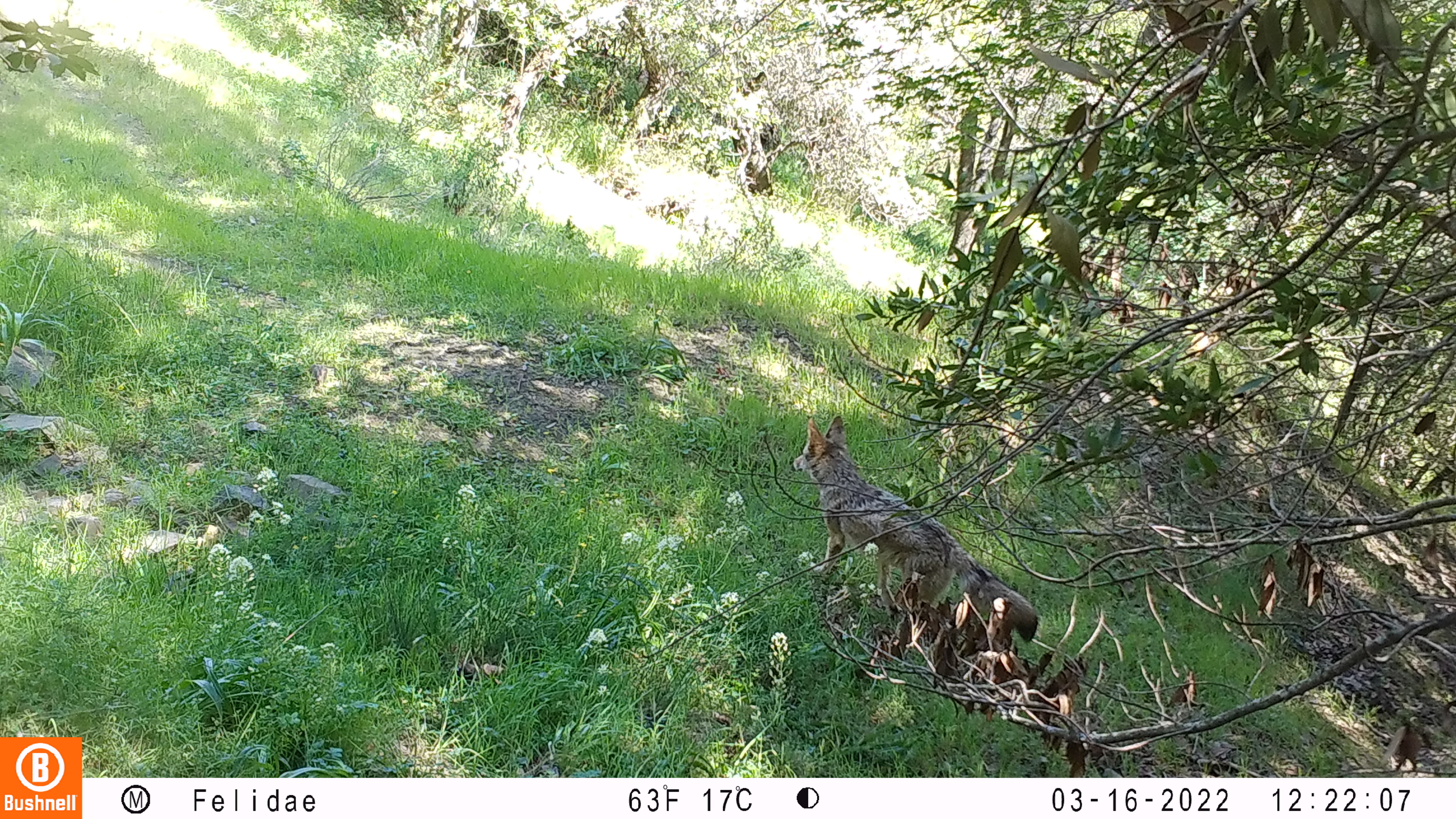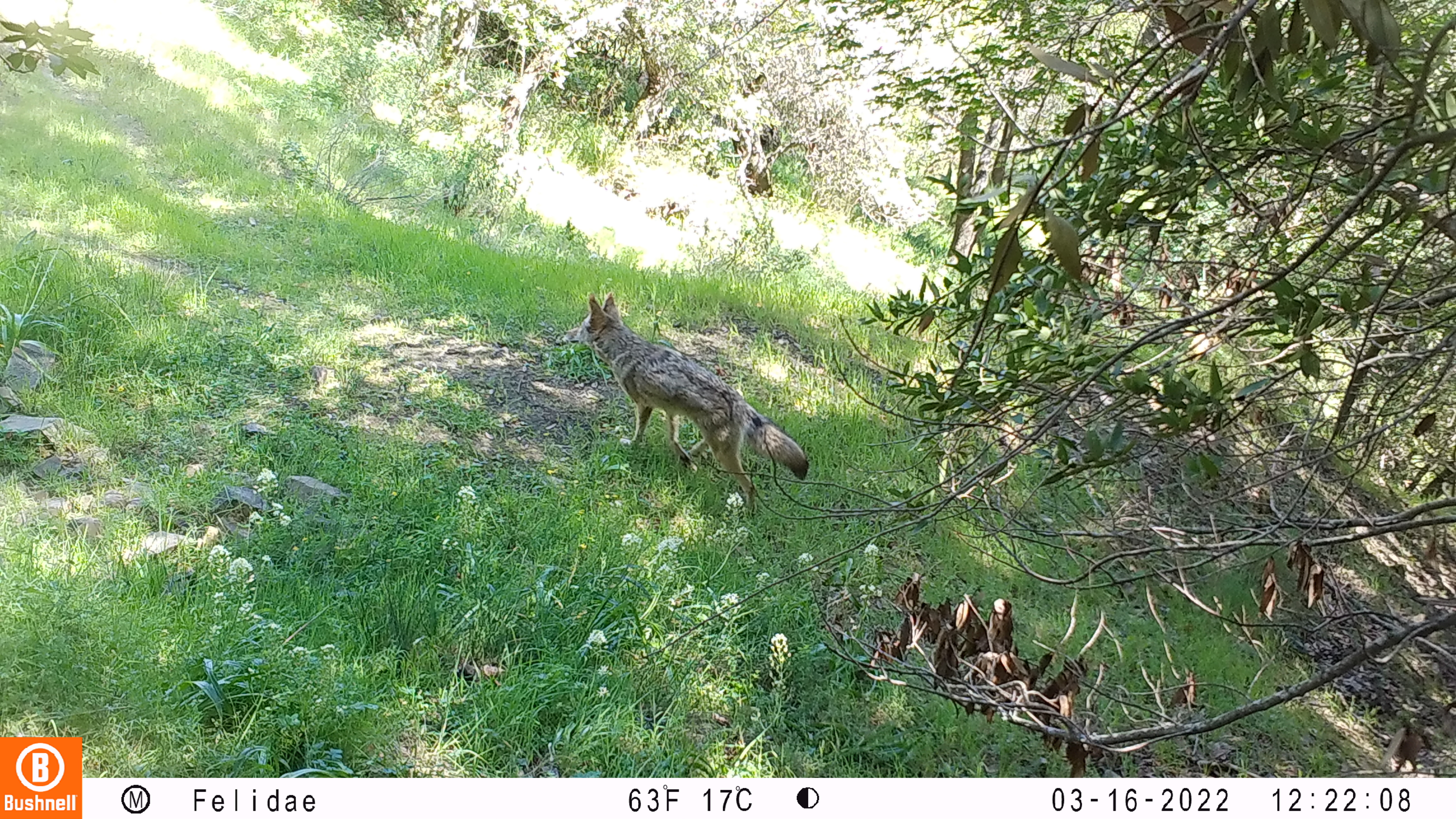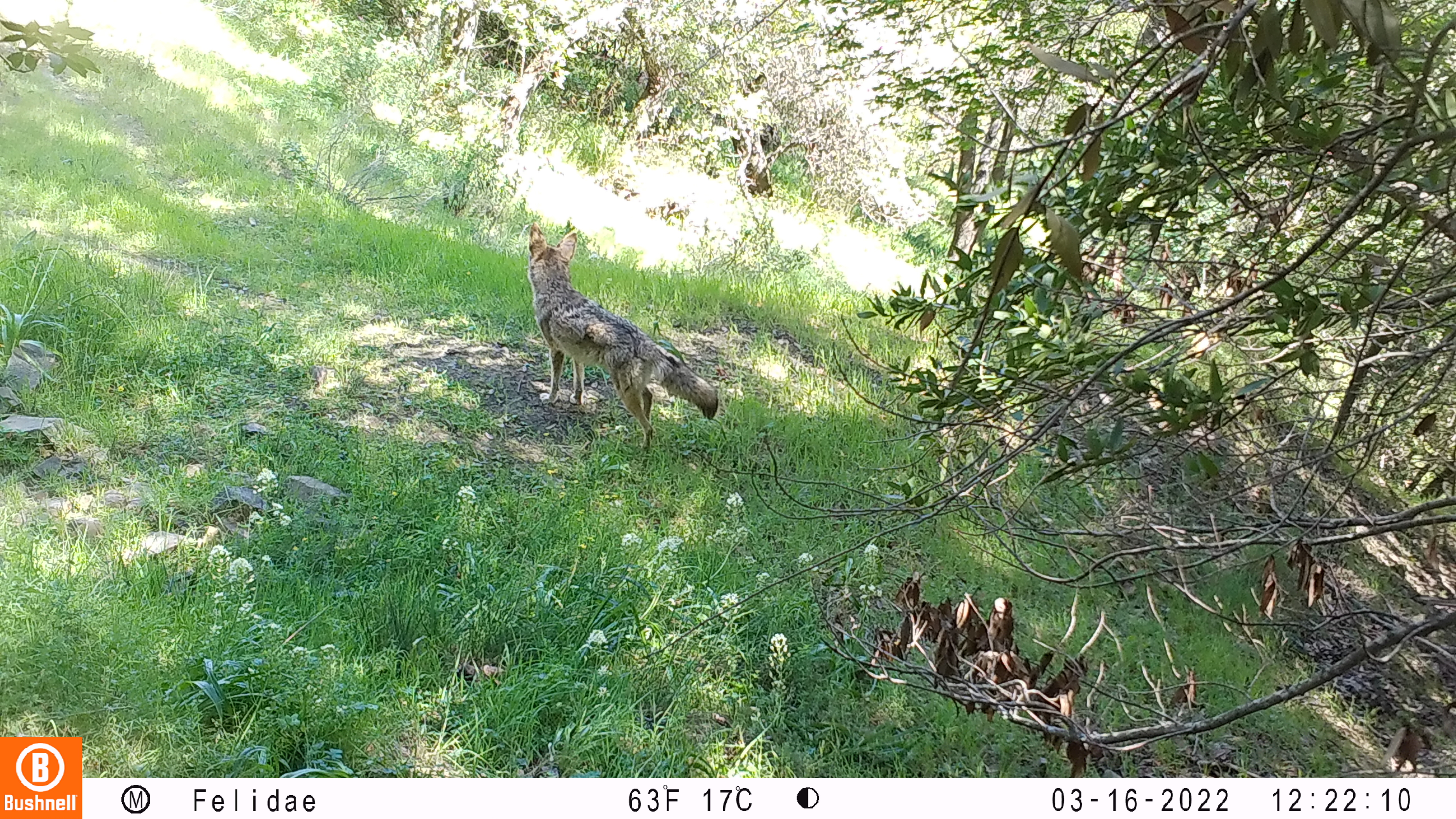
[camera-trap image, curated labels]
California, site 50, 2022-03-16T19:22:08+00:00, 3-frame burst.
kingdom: Animalia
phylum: Chordata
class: Mammalia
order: Carnivora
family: Canidae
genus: Canis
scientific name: Canis latrans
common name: coyote